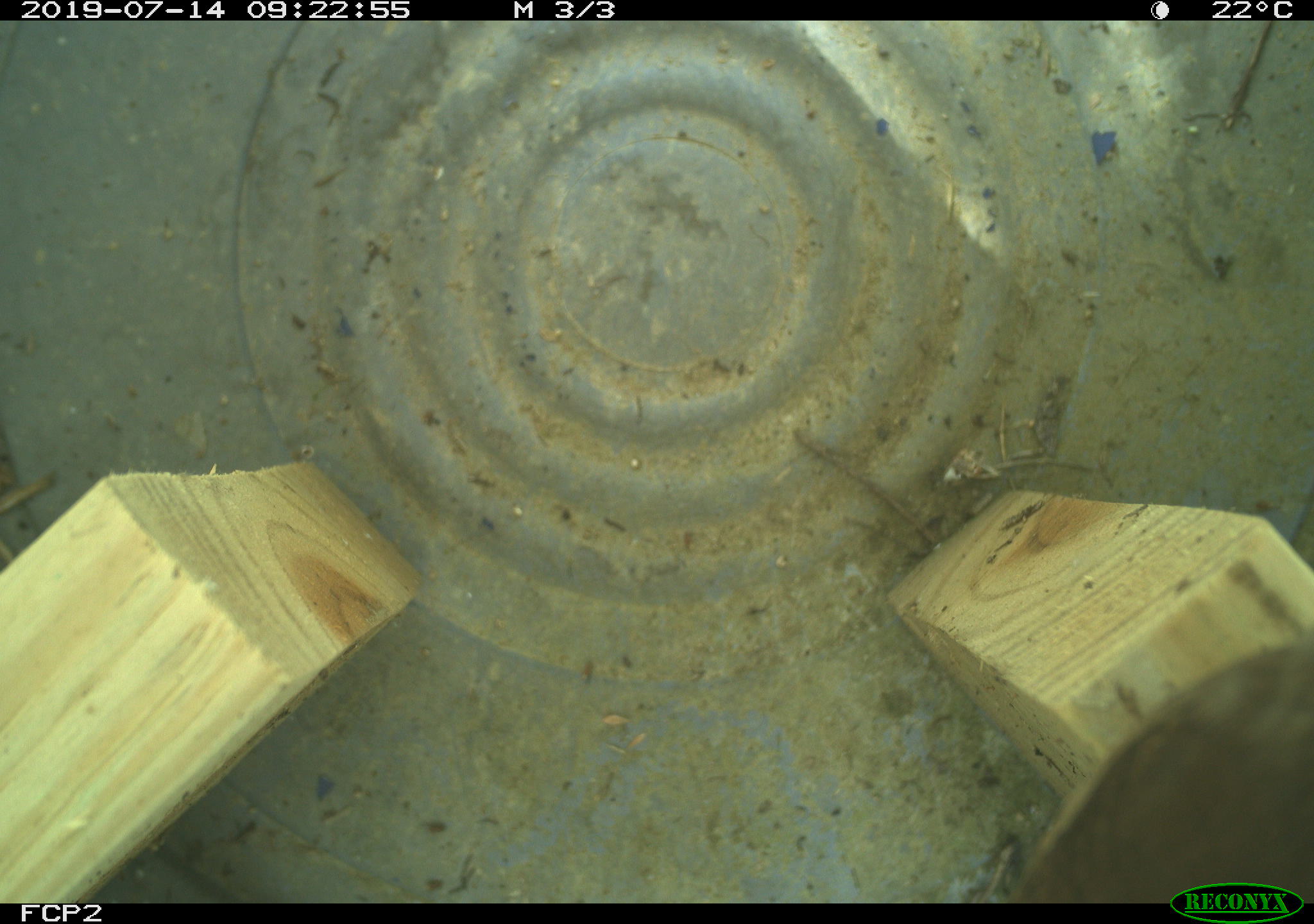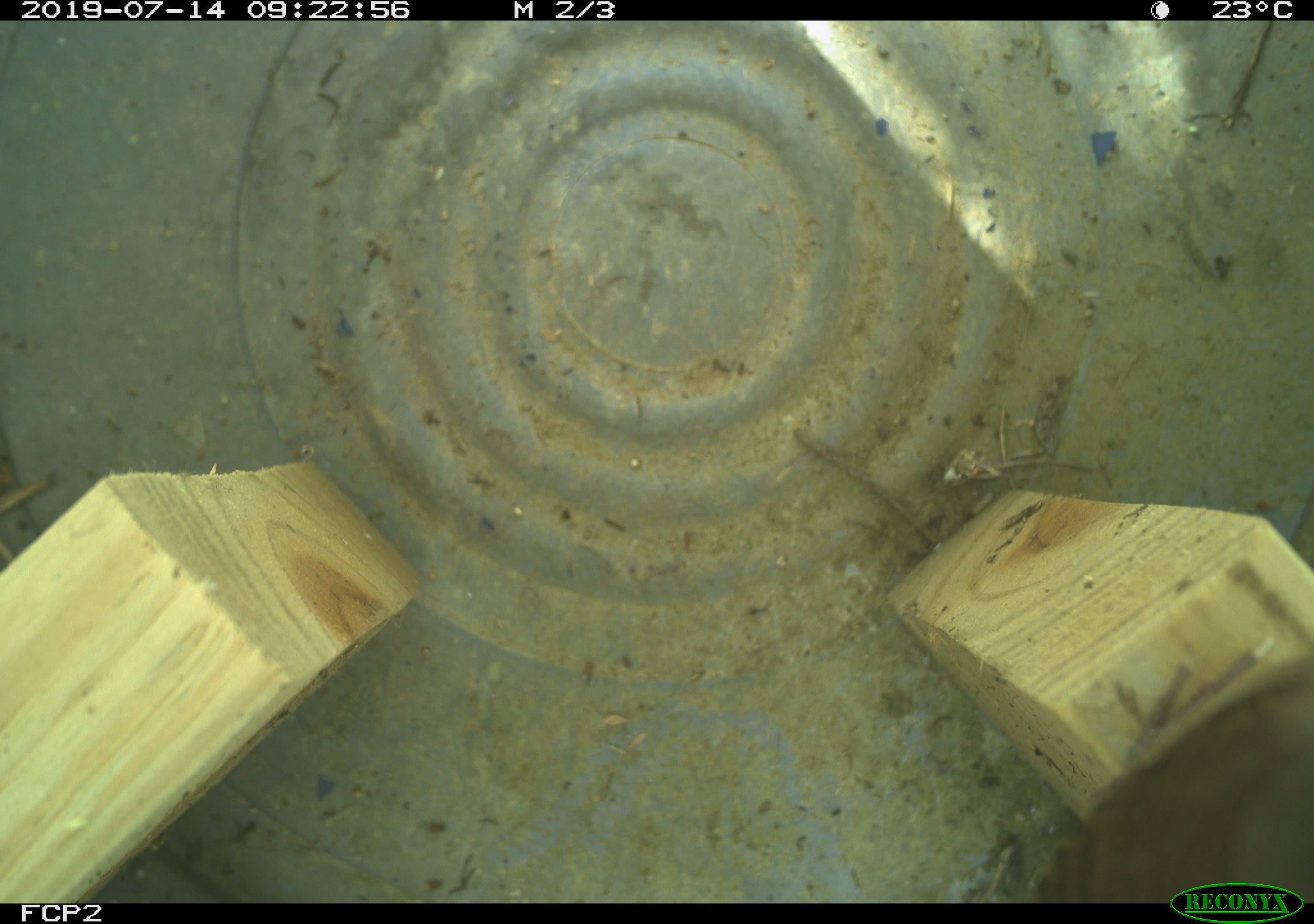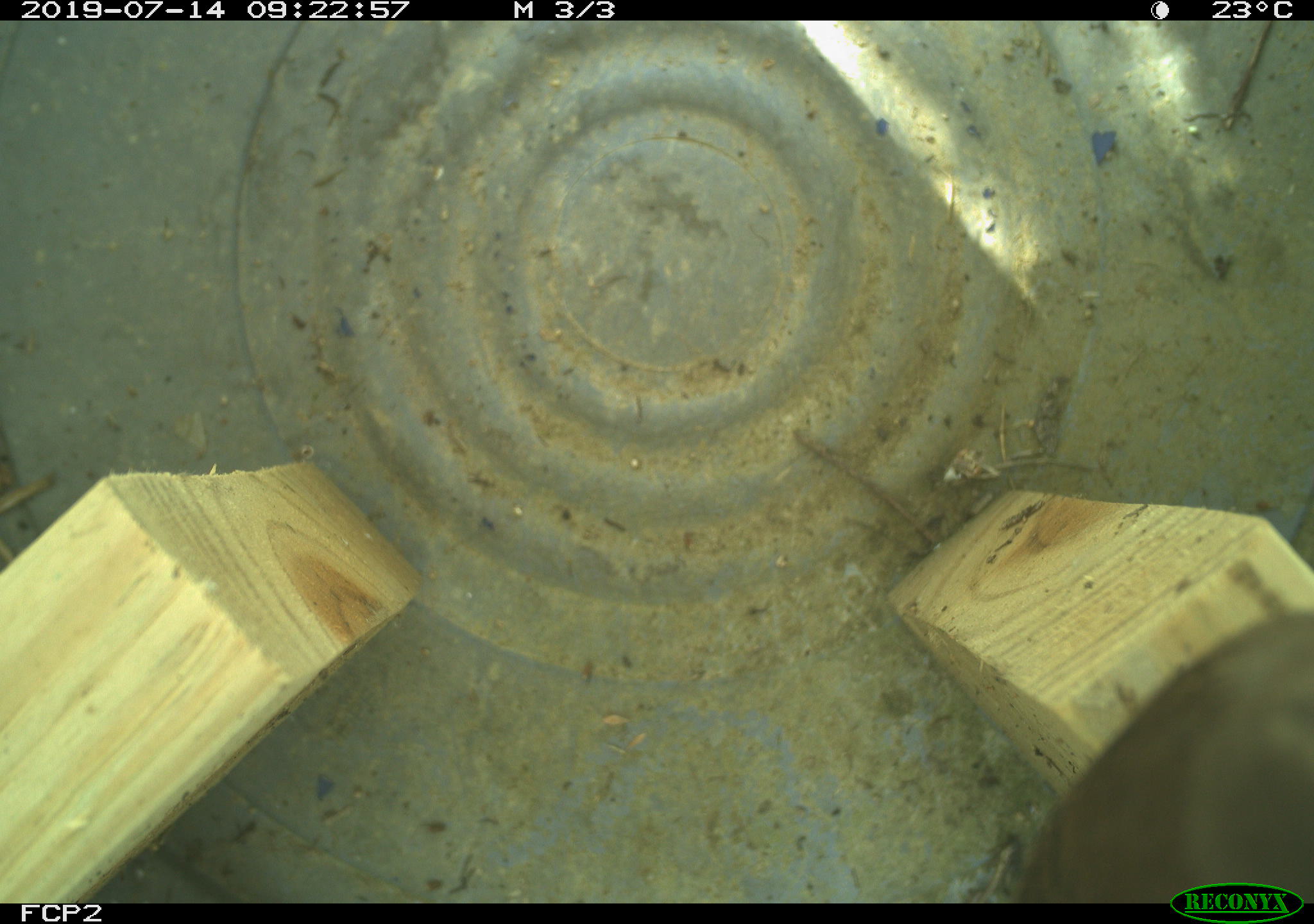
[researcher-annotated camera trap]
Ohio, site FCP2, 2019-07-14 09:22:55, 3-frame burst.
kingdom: Animalia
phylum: Chordata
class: Aves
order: Passeriformes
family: Troglodytidae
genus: Troglodytes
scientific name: Troglodytes aedon aedon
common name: northern house wren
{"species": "northern house wren (Troglodytes aedon aedon)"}